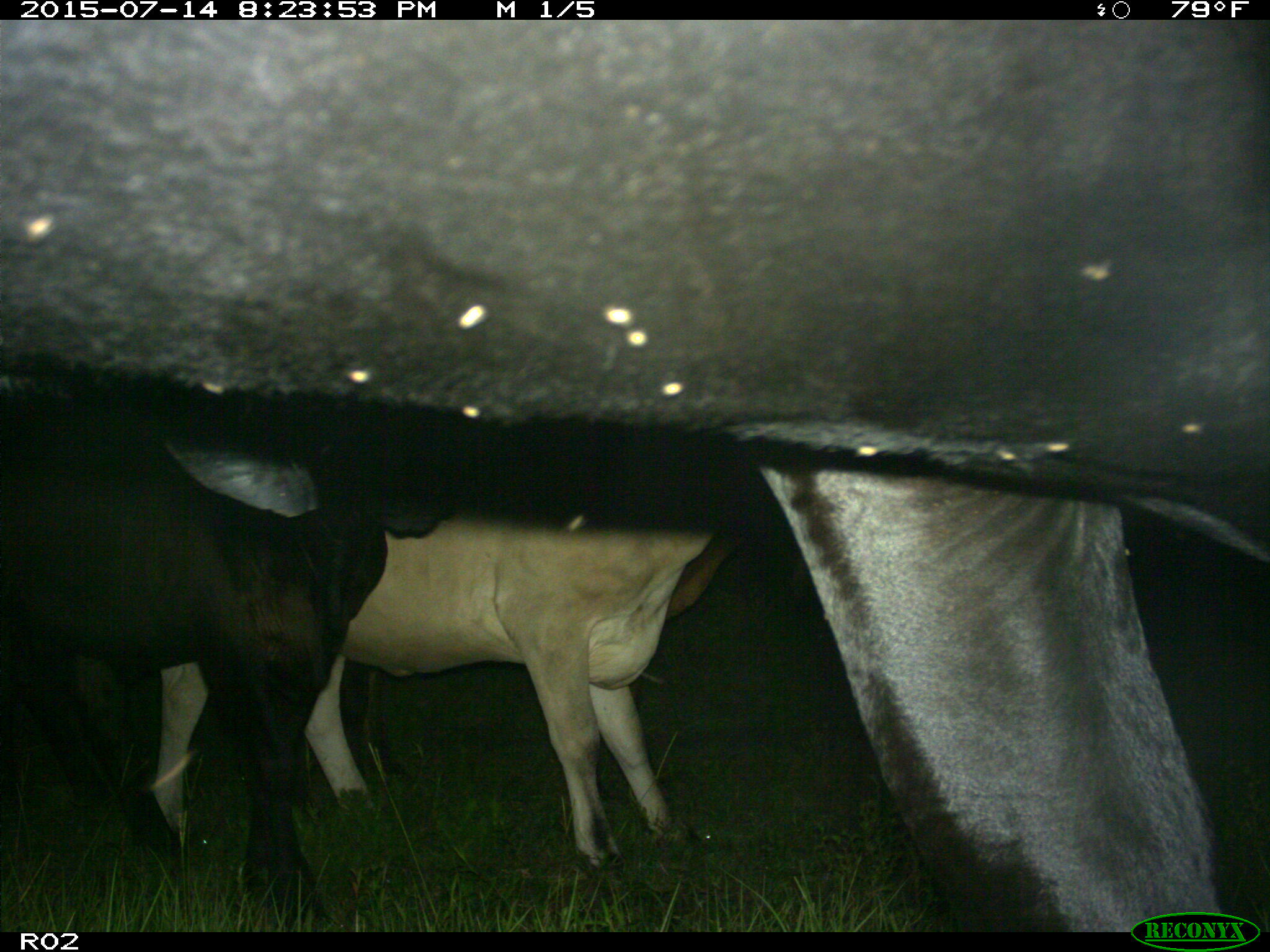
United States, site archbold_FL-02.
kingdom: Animalia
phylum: Chordata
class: Mammalia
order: Artiodactyla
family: Bovidae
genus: Bos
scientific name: Bos taurus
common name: domestic cow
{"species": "Bos taurus (domestic cow)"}